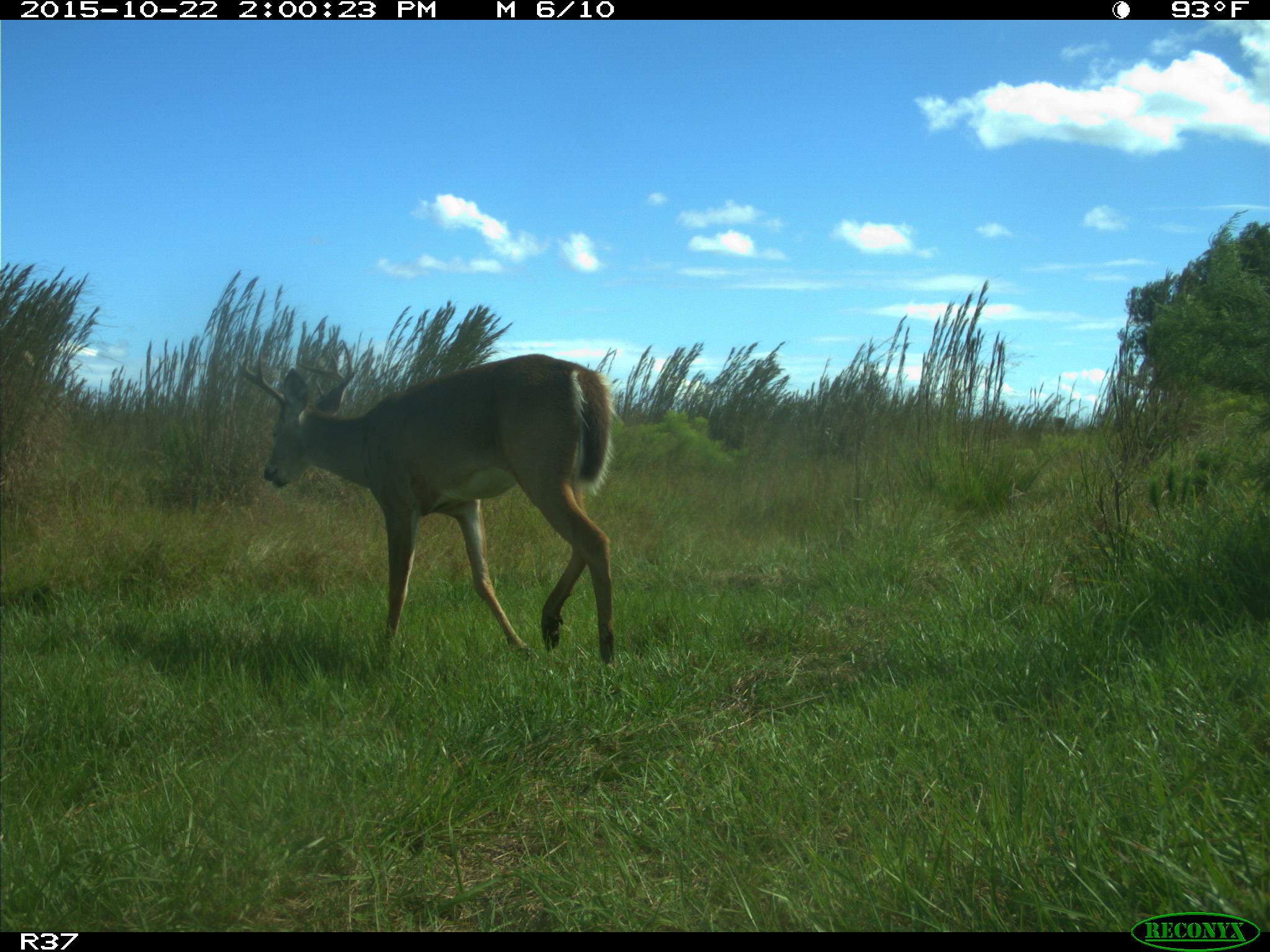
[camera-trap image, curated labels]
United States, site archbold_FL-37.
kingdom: Animalia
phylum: Chordata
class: Mammalia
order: Artiodactyla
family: Cervidae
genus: Odocoileus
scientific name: Odocoileus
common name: deer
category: unidentified deer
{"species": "unidentified deer (deer) (Odocoileus)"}